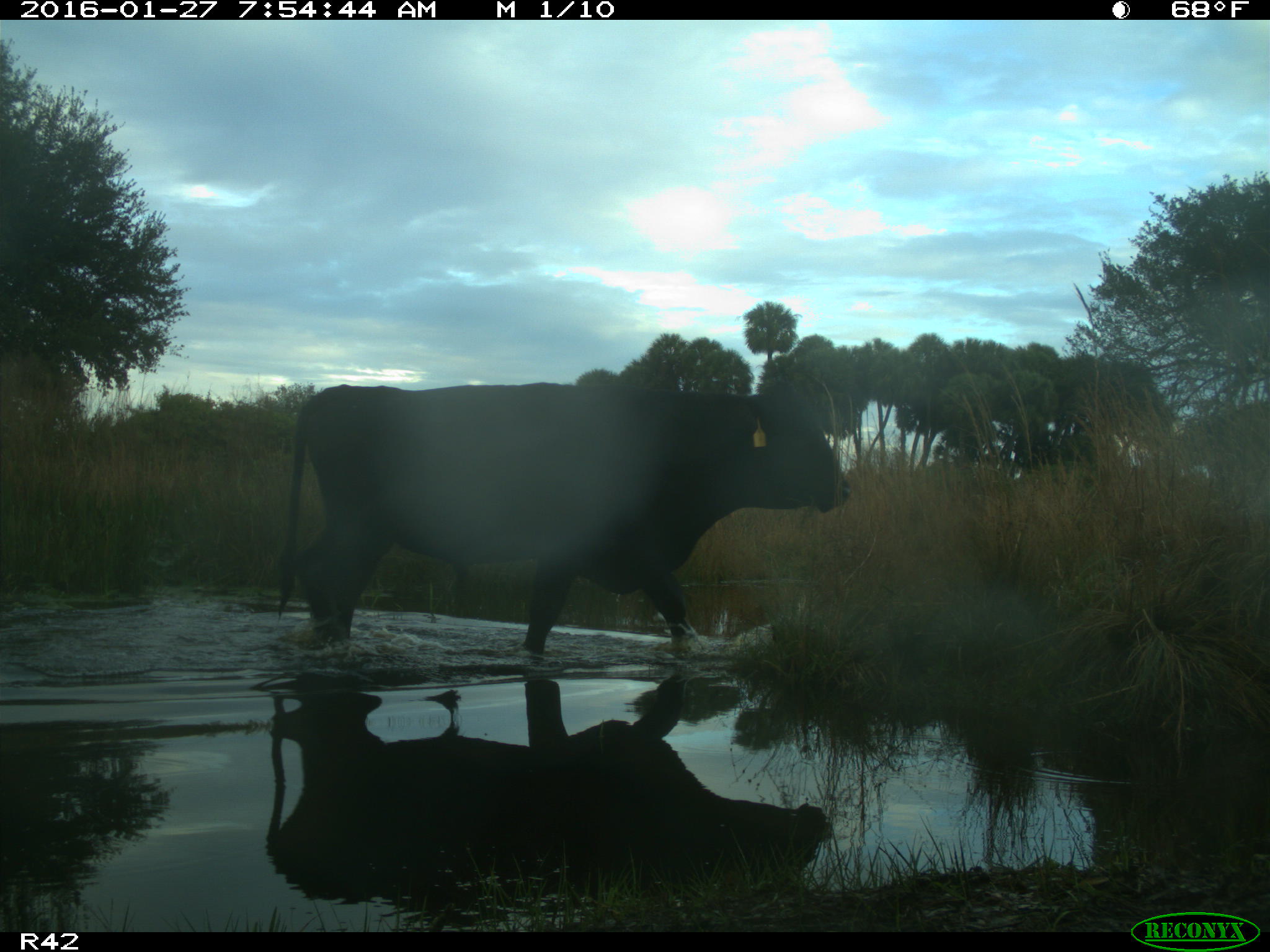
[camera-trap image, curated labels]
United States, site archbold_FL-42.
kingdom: Animalia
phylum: Chordata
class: Mammalia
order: Artiodactyla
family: Bovidae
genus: Bos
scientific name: Bos taurus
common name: domestic cow